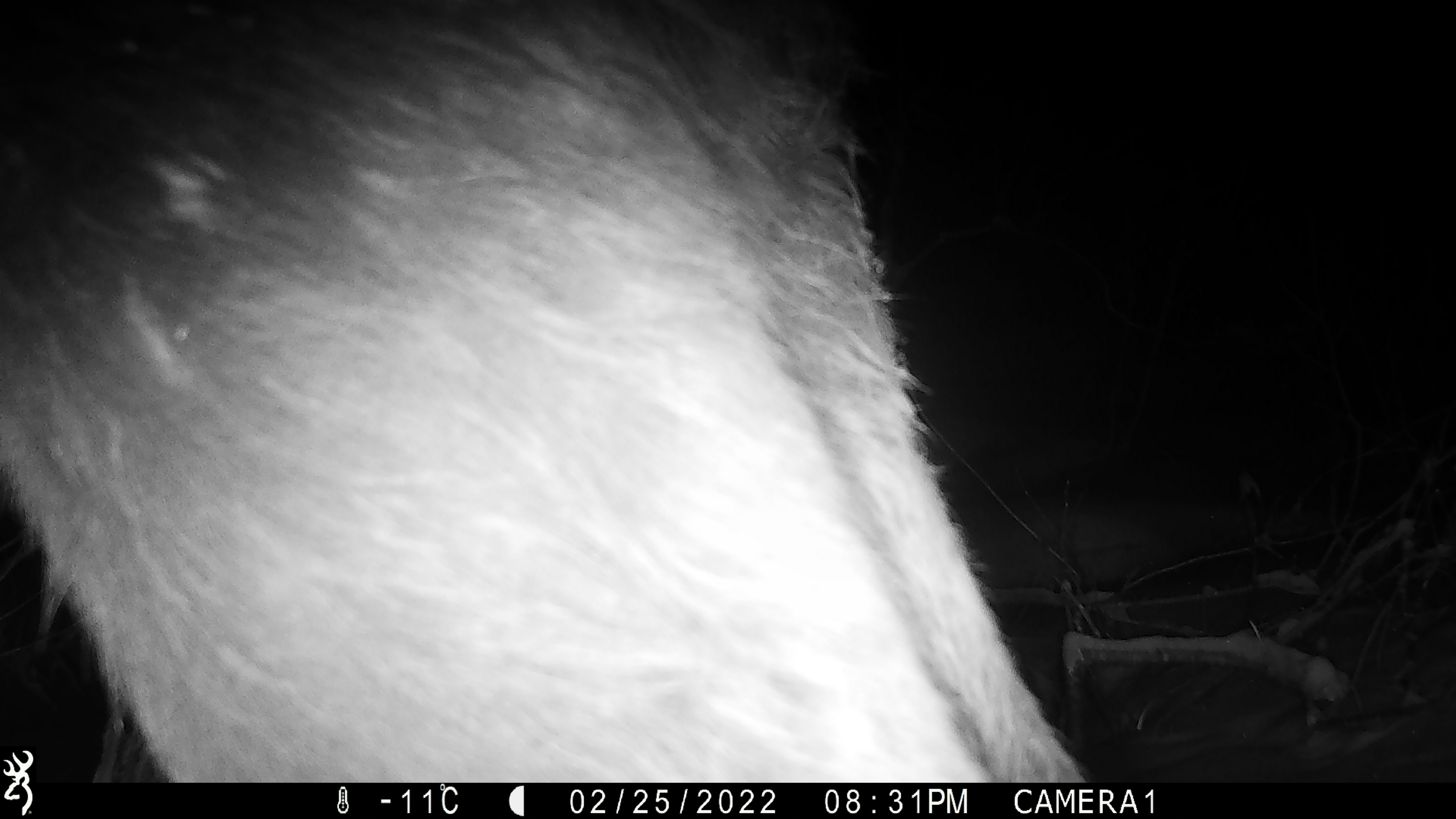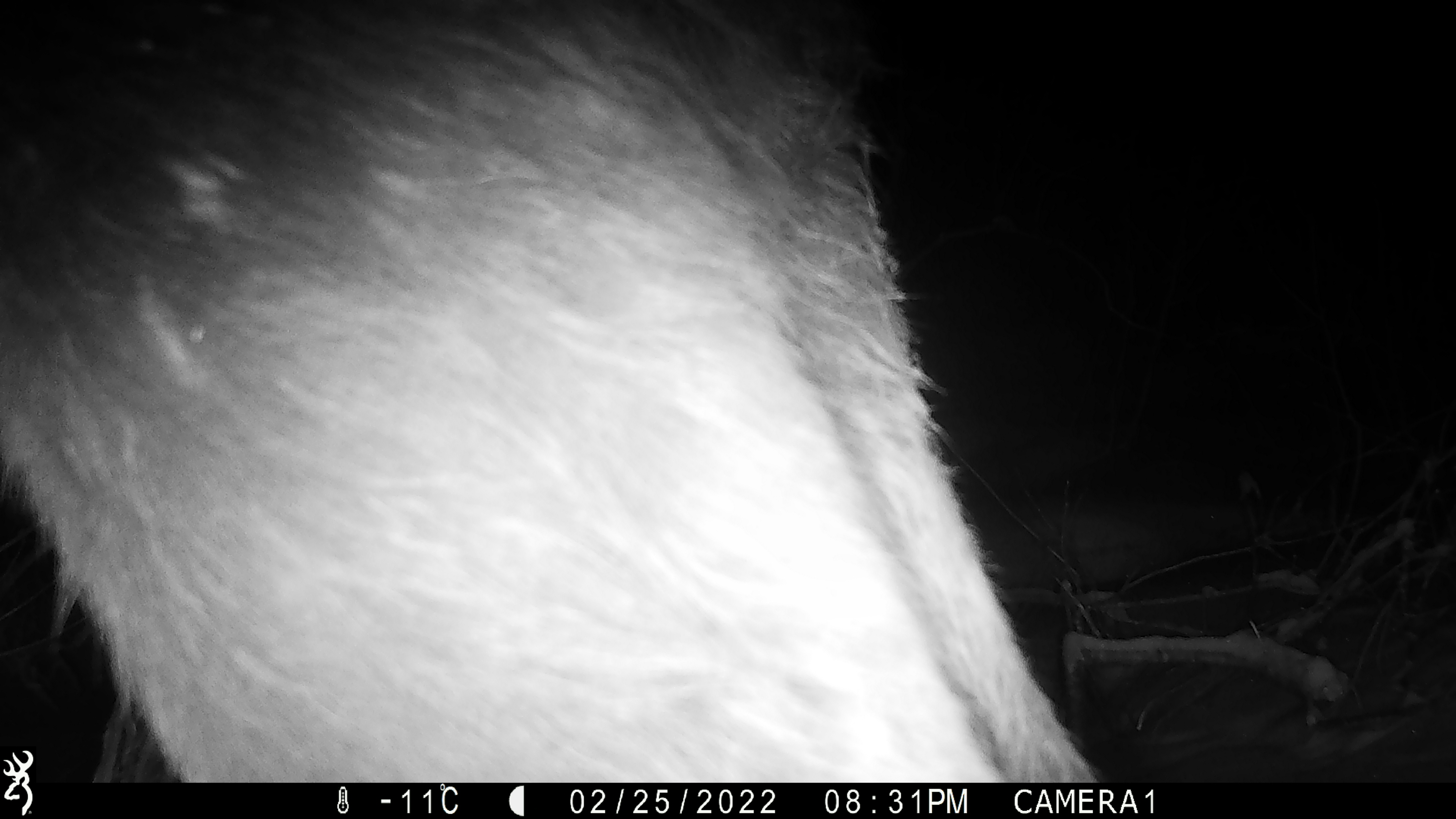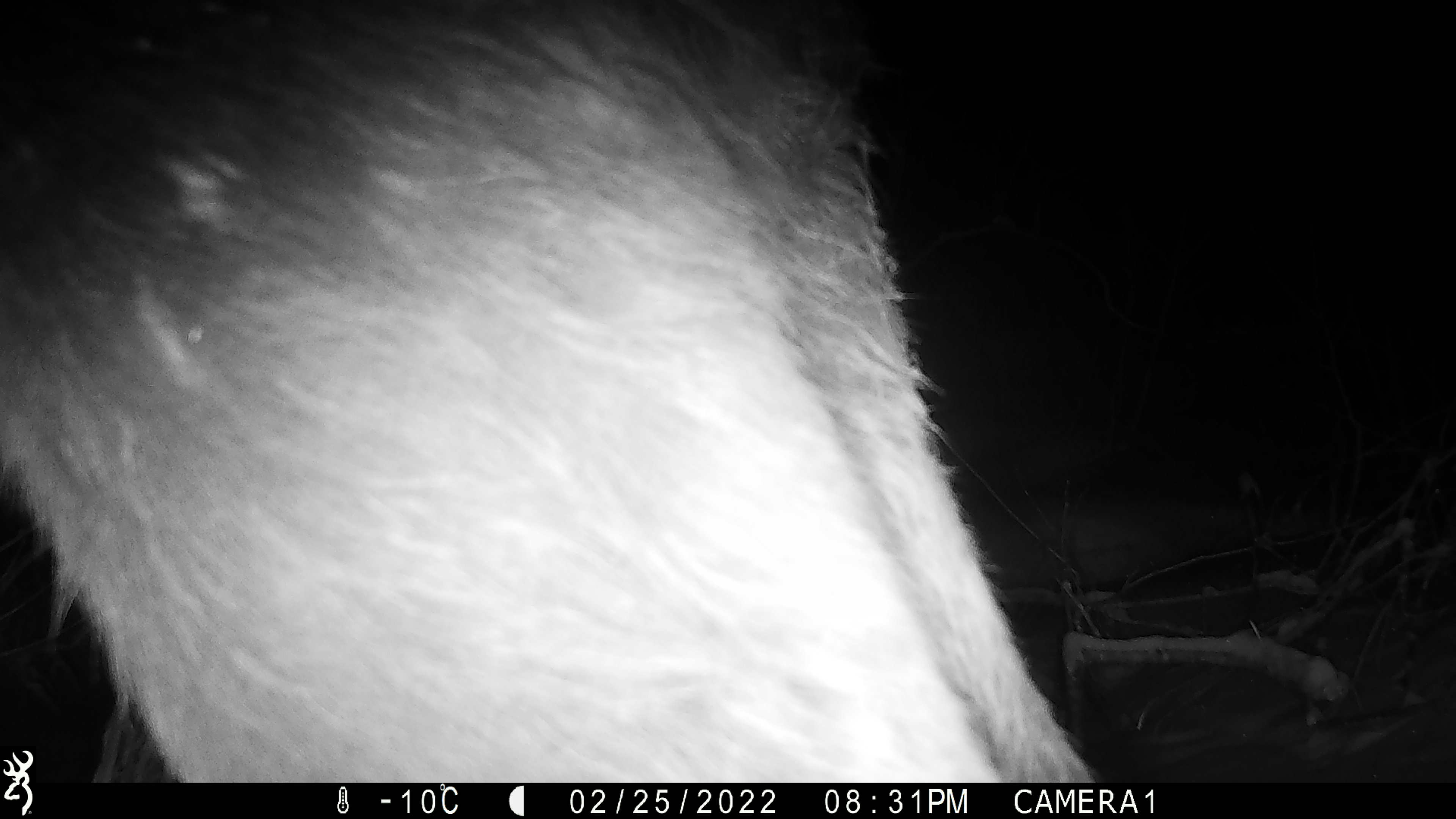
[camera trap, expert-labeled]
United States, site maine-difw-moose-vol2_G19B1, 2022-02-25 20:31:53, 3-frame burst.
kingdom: Animalia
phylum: Chordata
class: Mammalia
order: Artiodactyla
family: Cervidae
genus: Alces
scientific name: Alces alces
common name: moose